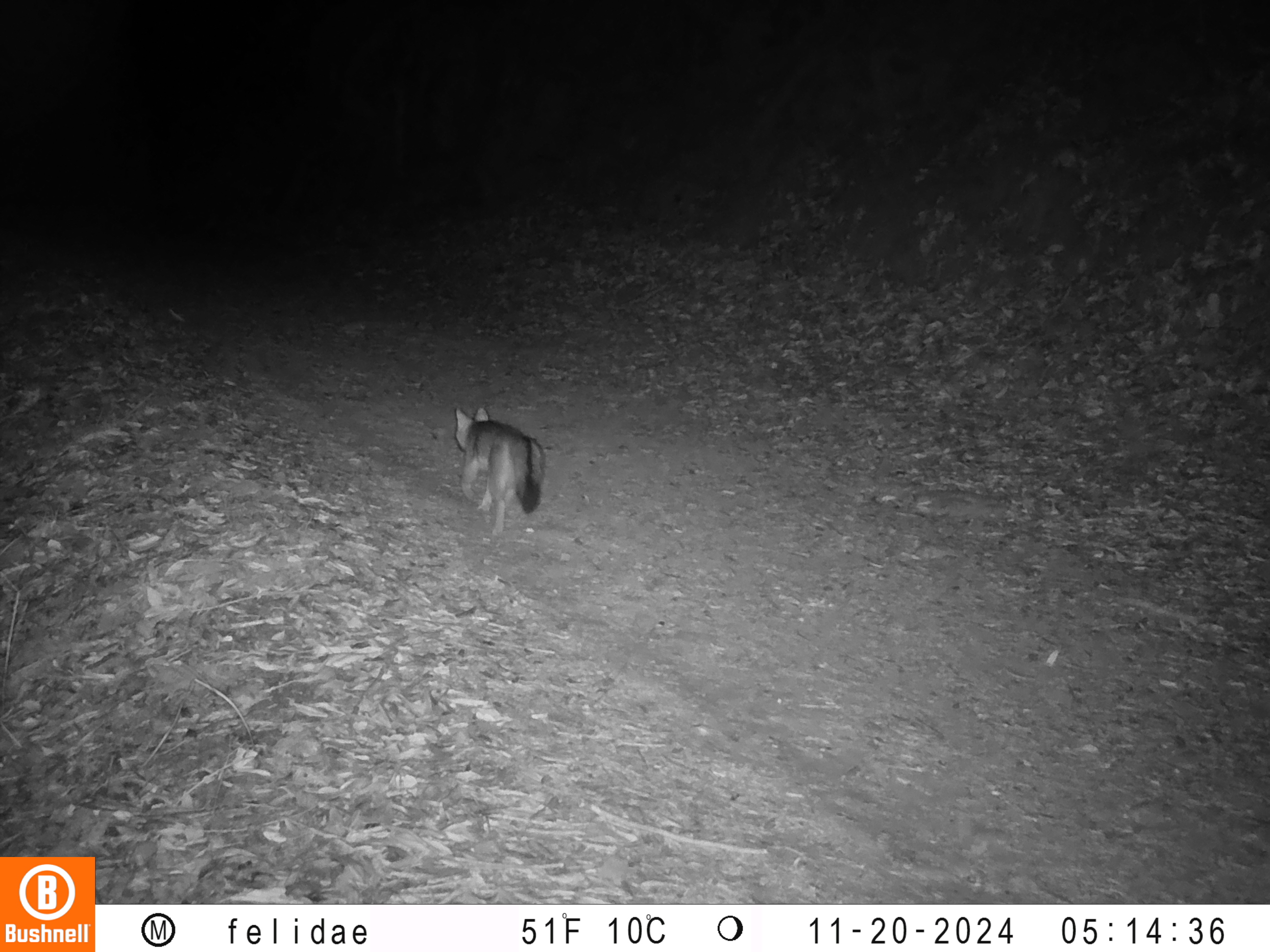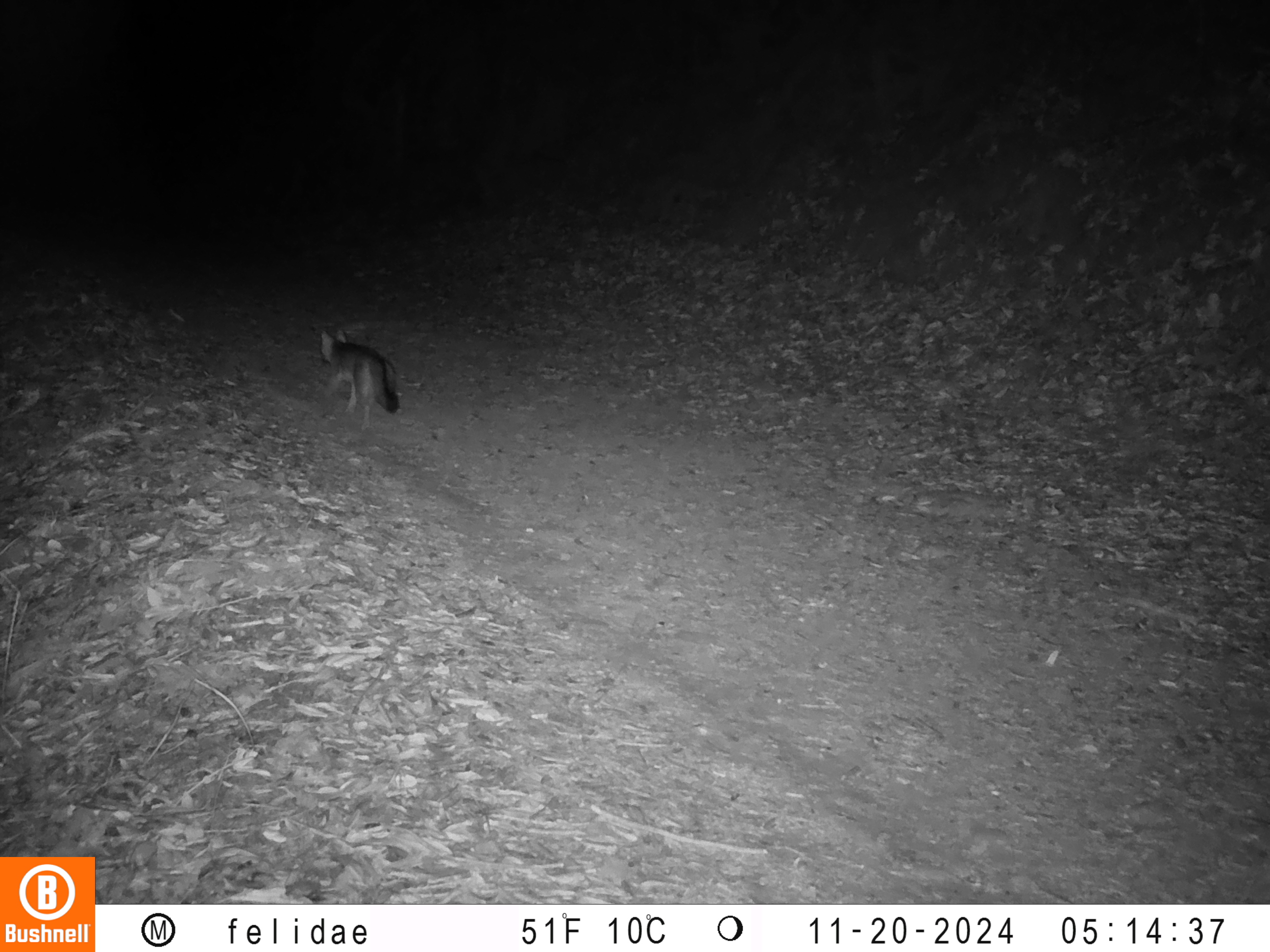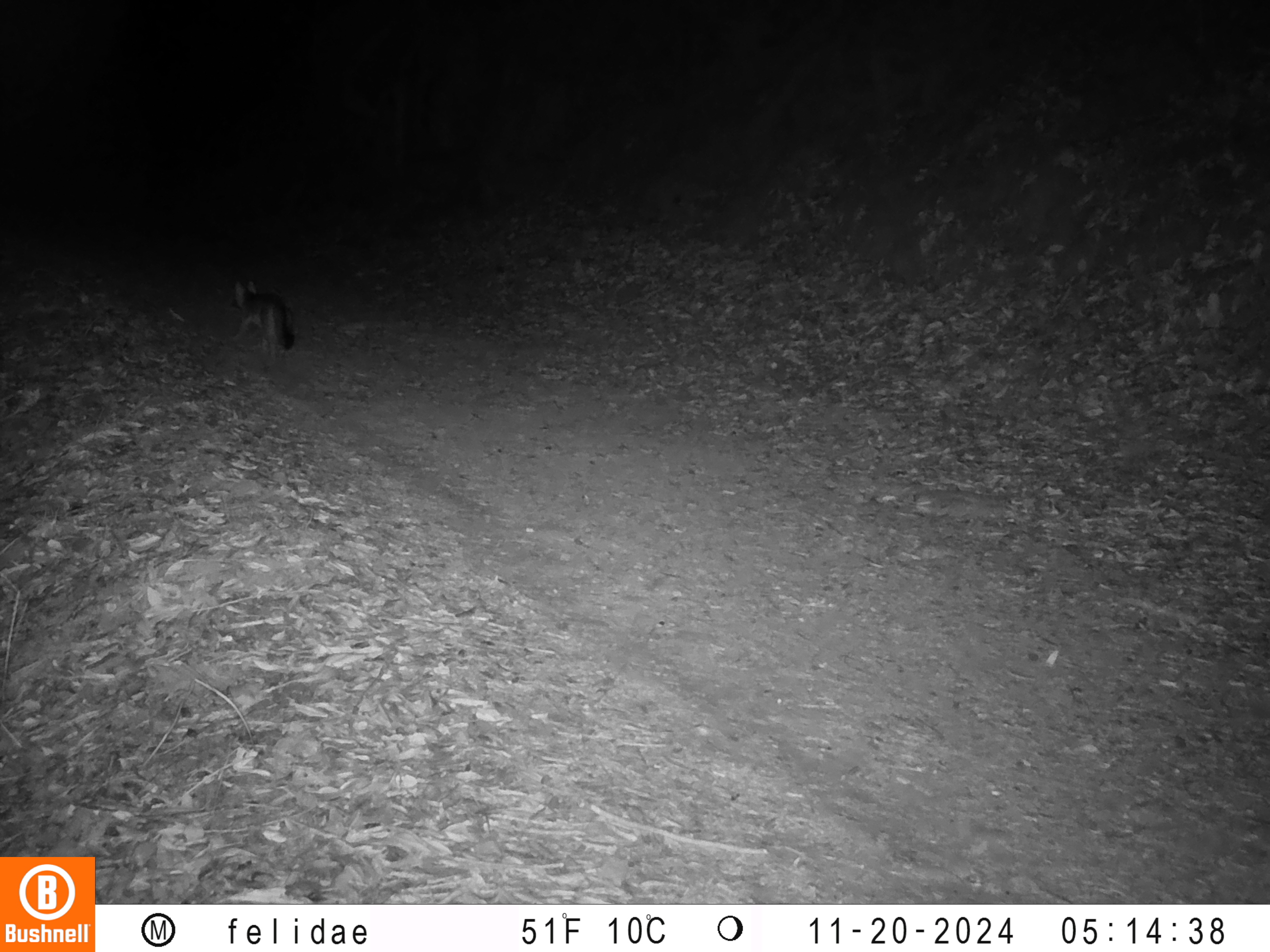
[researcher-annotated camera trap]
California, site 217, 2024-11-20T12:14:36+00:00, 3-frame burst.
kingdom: Animalia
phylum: Chordata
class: Mammalia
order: Carnivora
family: Canidae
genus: Urocyon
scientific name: Urocyon cinereoargenteus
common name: gray fox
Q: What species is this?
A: Gray fox (Urocyon cinereoargenteus).